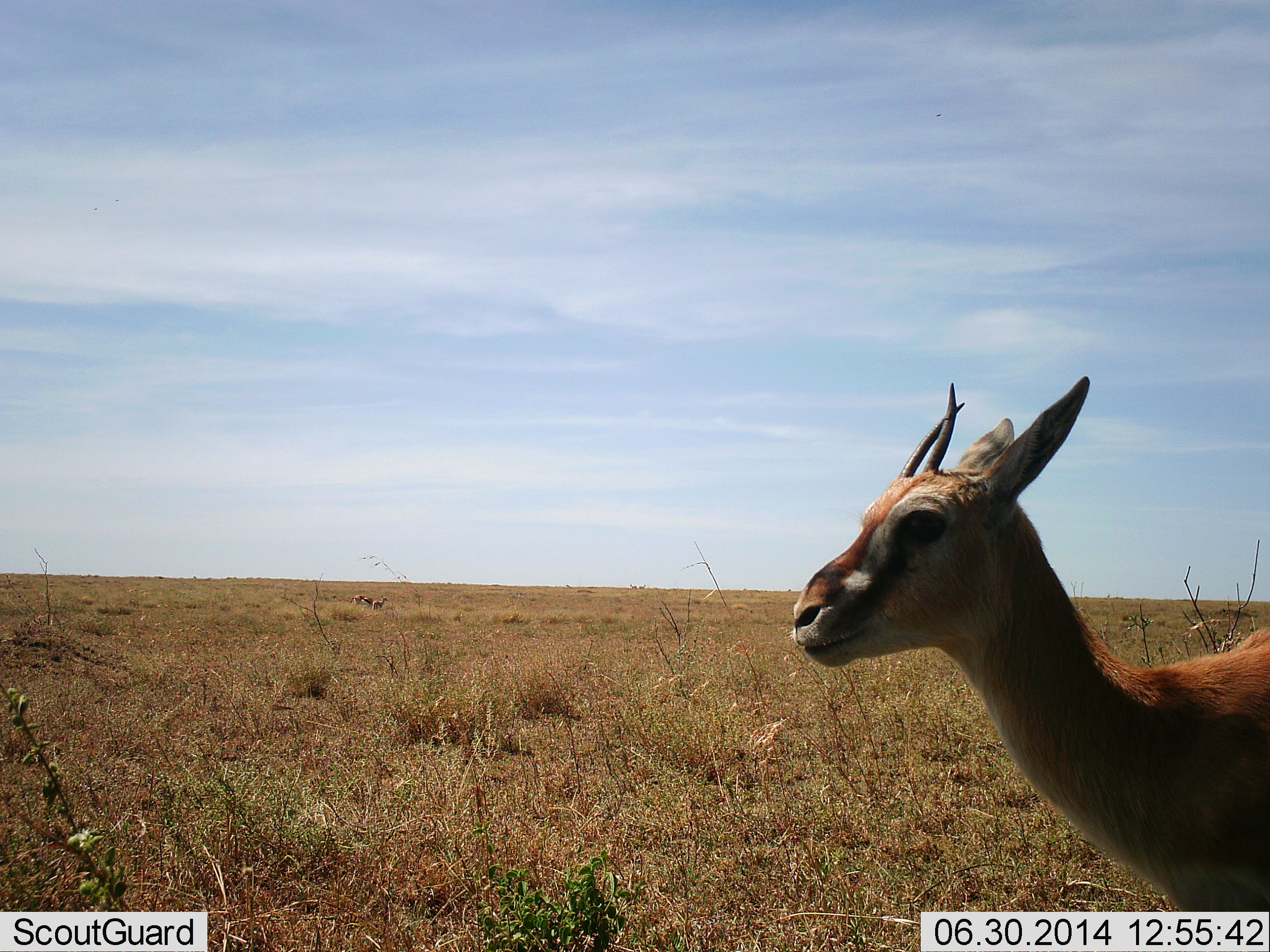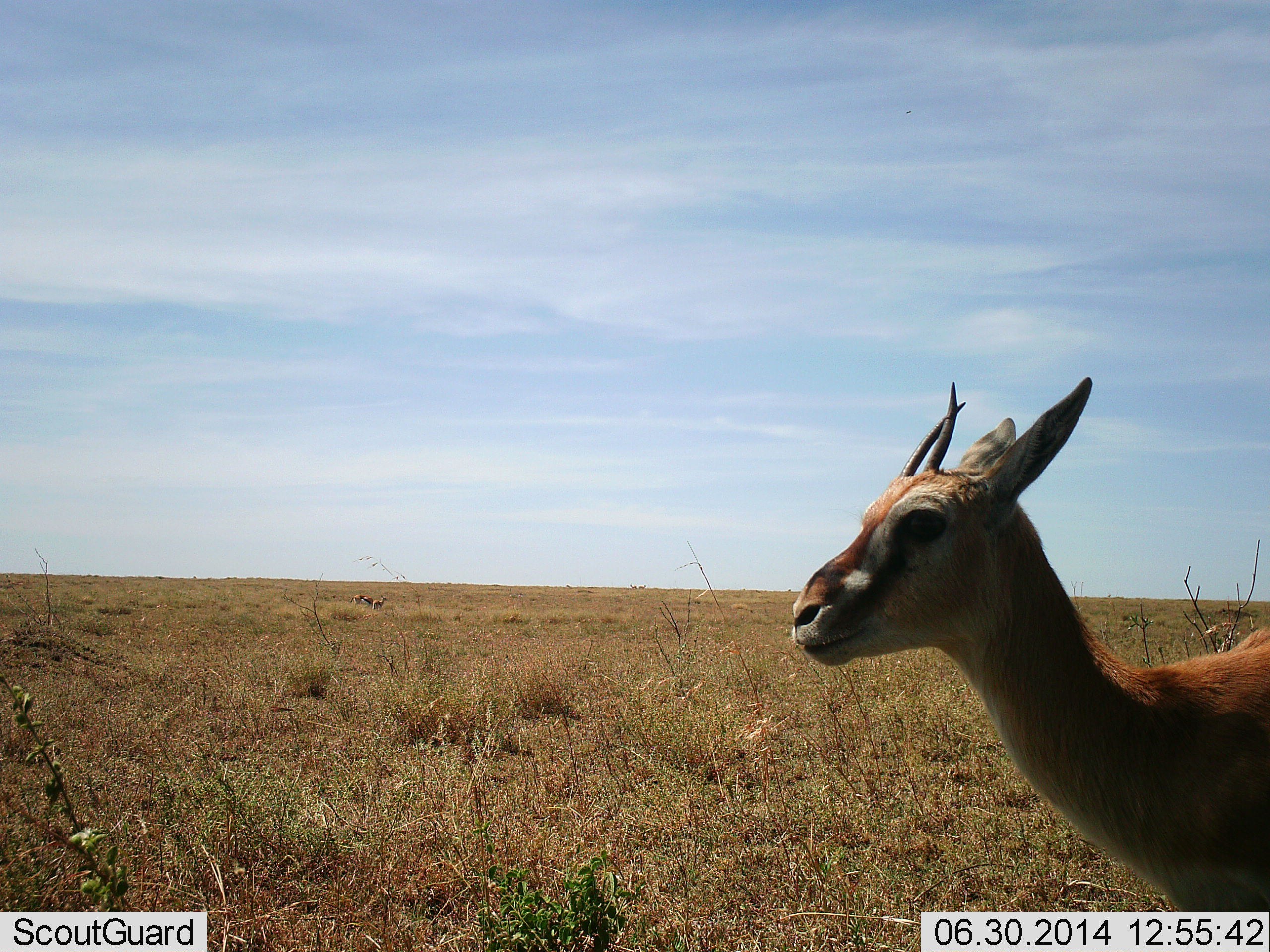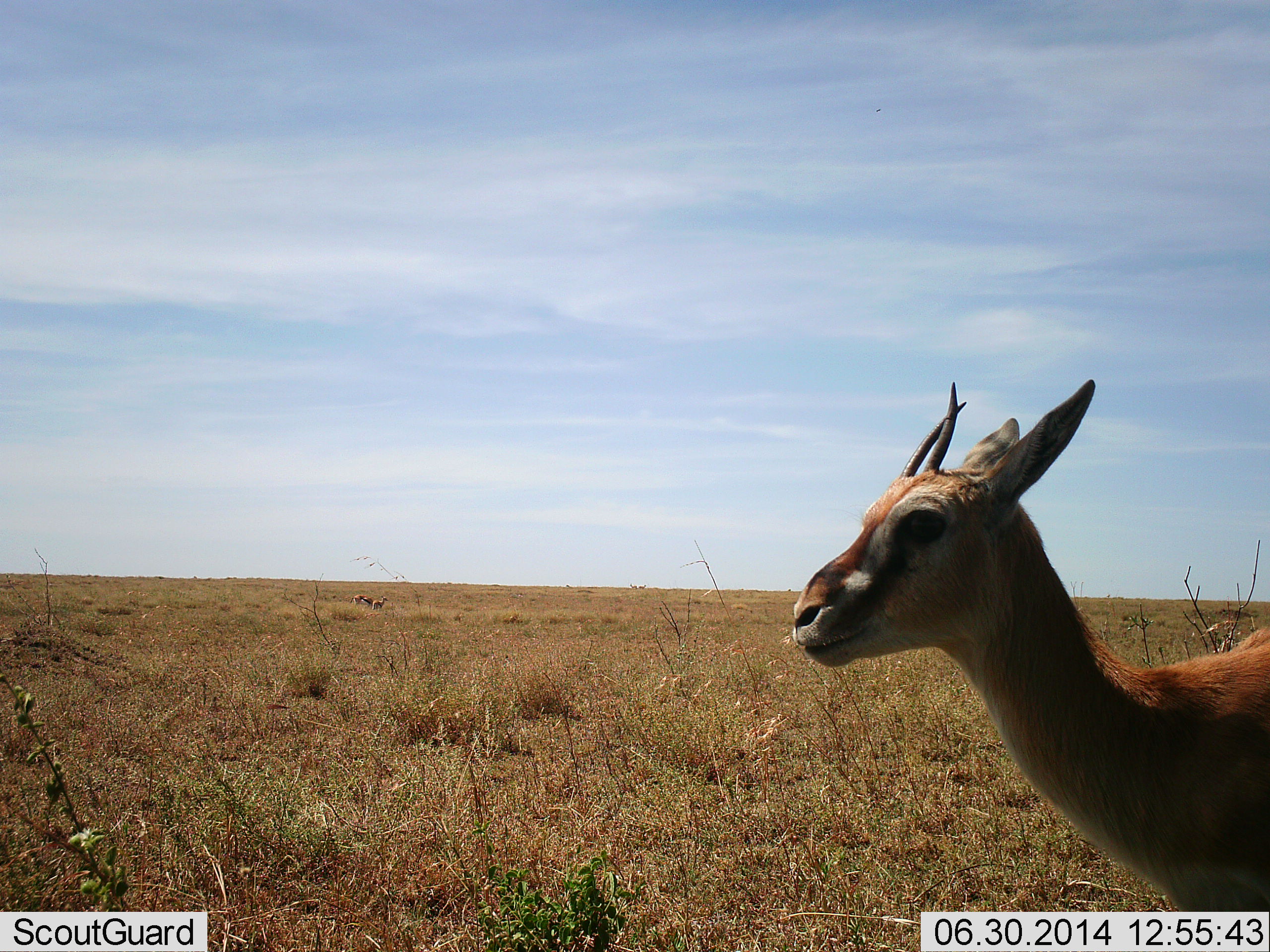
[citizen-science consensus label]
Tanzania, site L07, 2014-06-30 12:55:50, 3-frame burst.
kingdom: Animalia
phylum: Chordata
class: Mammalia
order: Artiodactyla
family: Bovidae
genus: Eudorcas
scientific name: Eudorcas thomsonii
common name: thomson's gazelle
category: gazellethomsons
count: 1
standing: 100%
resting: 0%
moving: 10%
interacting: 10%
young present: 0%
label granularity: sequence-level